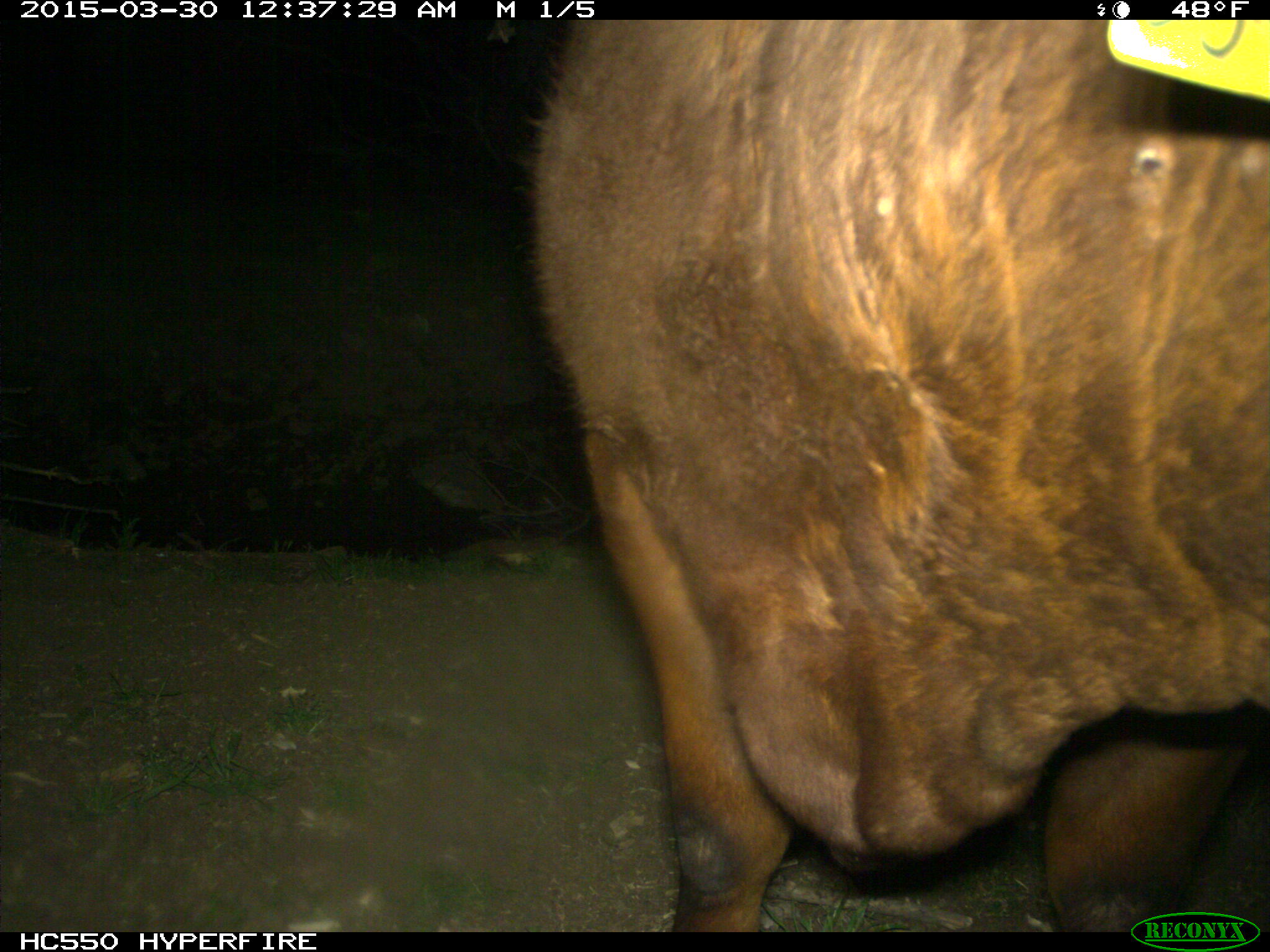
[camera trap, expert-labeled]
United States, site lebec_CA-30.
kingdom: Animalia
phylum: Chordata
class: Mammalia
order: Artiodactyla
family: Bovidae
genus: Bos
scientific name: Bos taurus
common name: domestic cow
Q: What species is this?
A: Bos taurus (domestic cow).